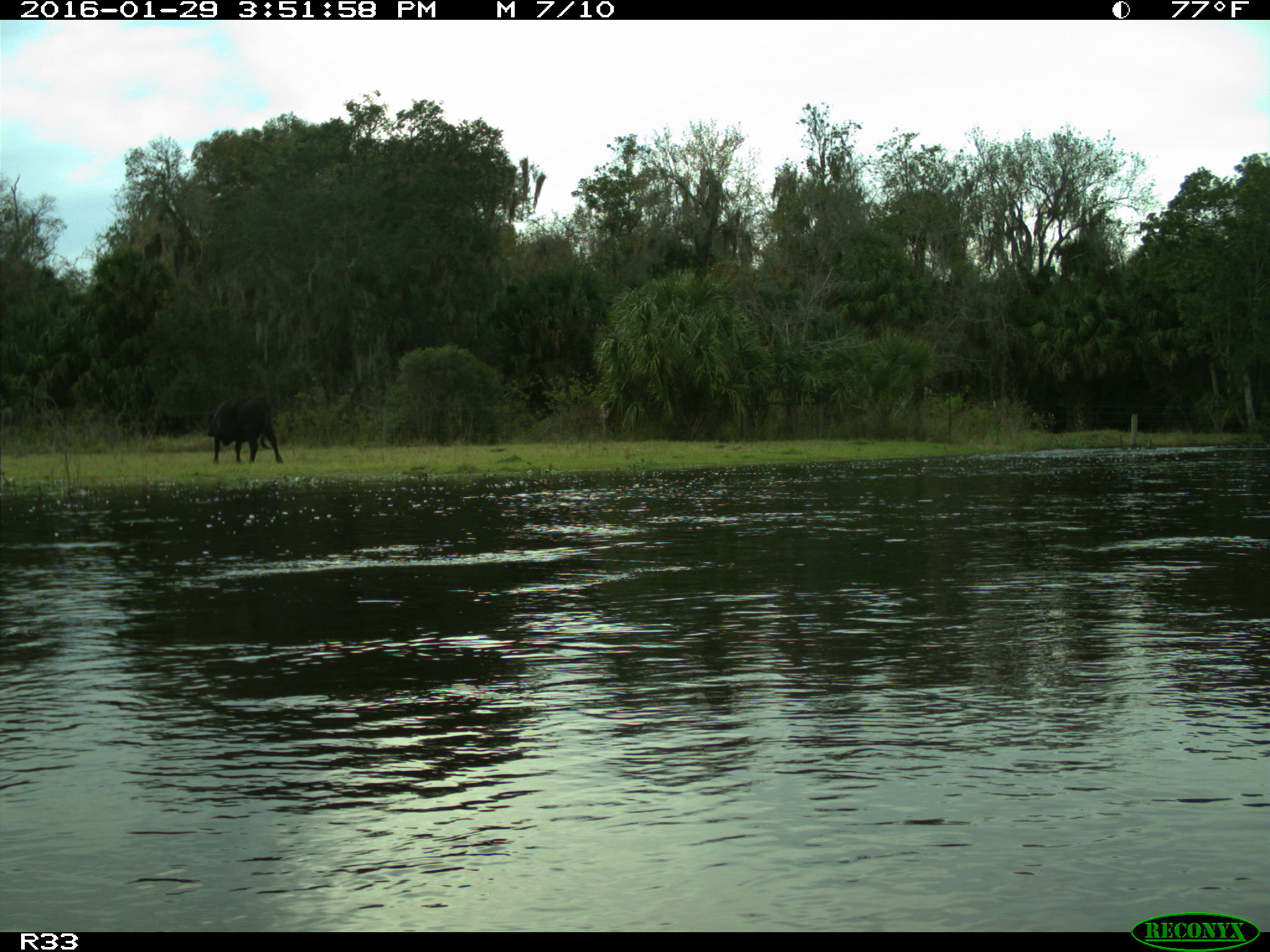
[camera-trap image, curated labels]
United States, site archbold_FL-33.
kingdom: Animalia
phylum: Chordata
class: Mammalia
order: Artiodactyla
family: Bovidae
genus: Bos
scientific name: Bos taurus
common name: domestic cow